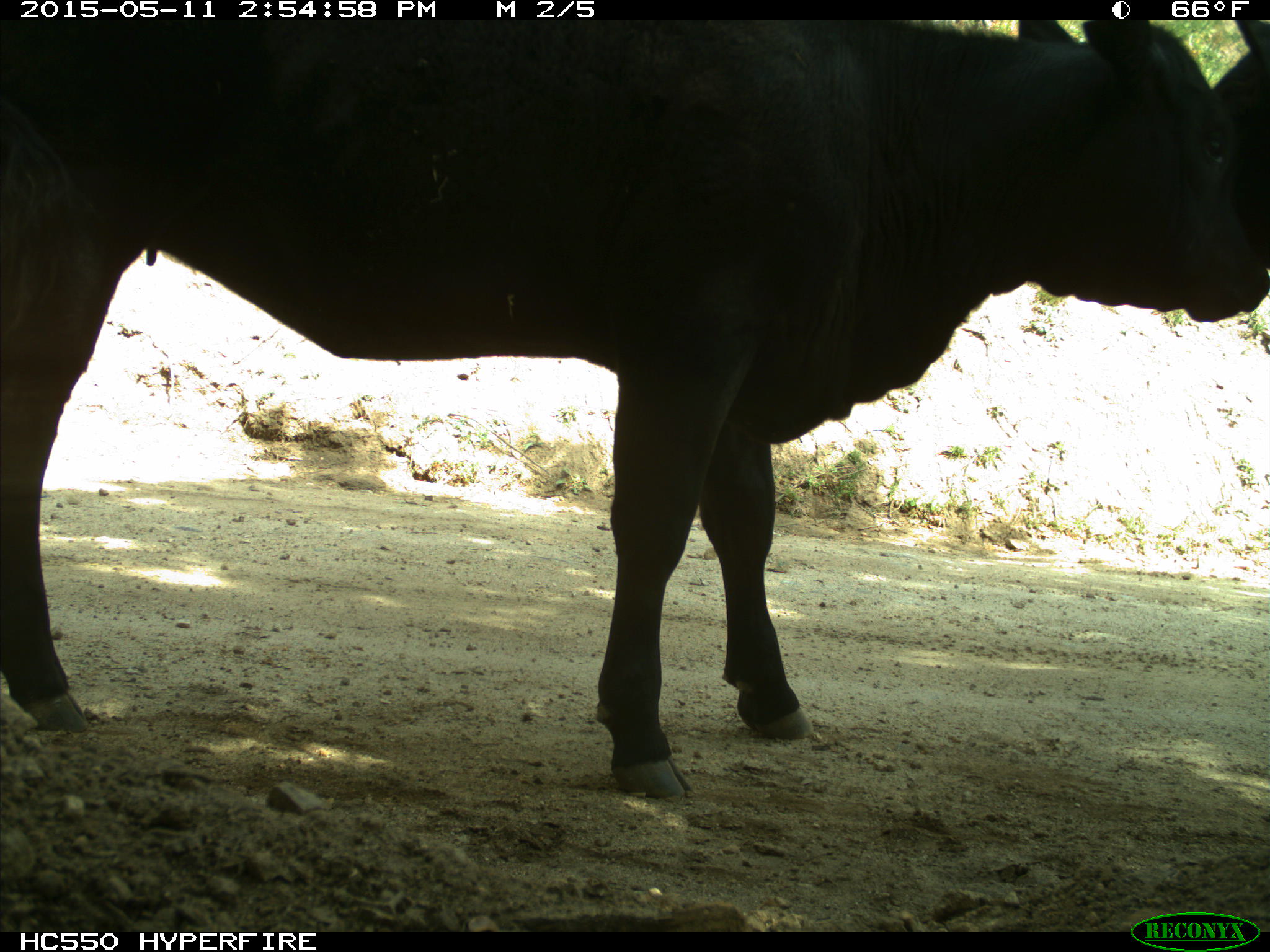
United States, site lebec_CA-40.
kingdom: Animalia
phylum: Chordata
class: Mammalia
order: Artiodactyla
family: Bovidae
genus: Bos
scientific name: Bos taurus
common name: domestic cow